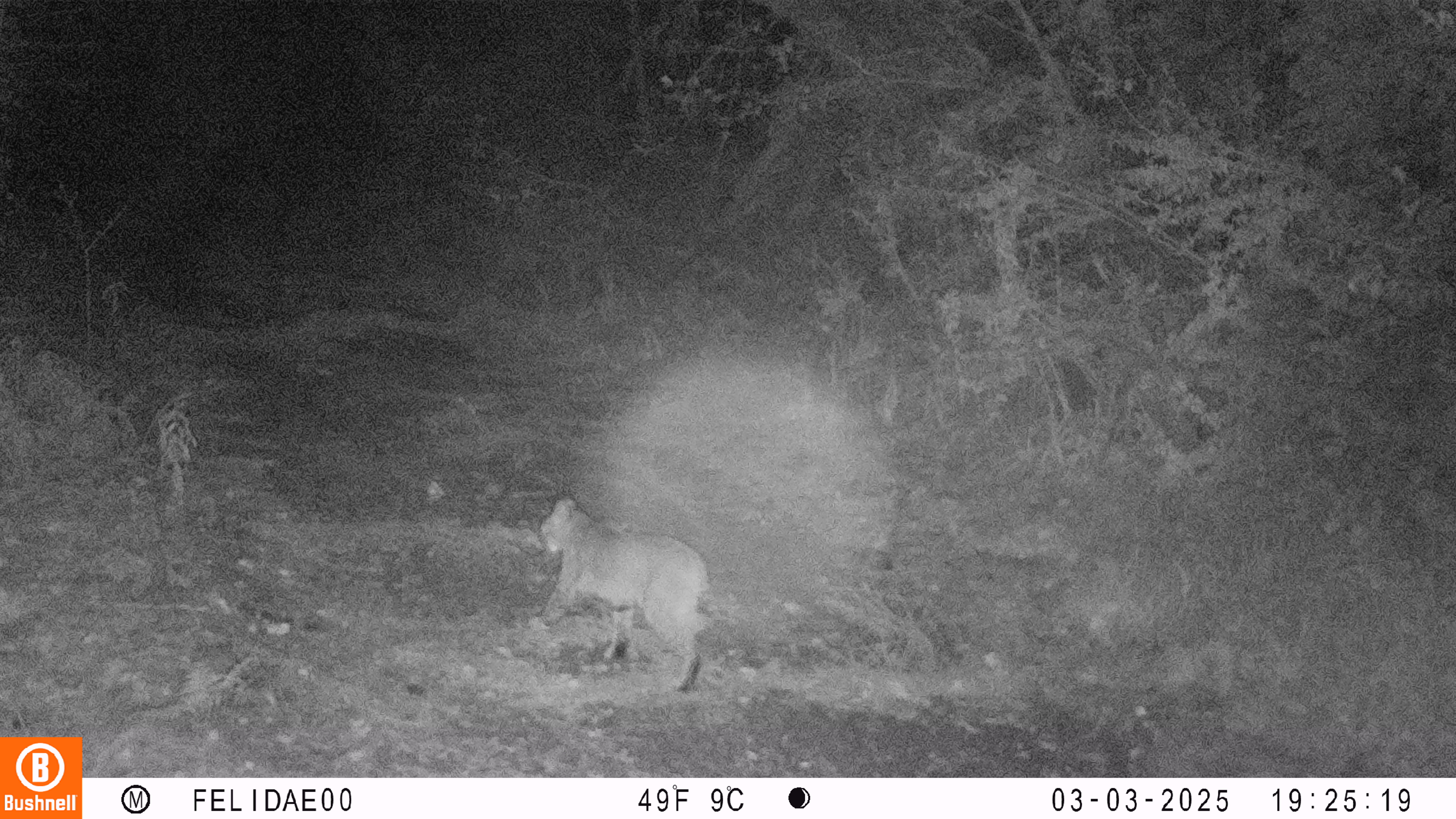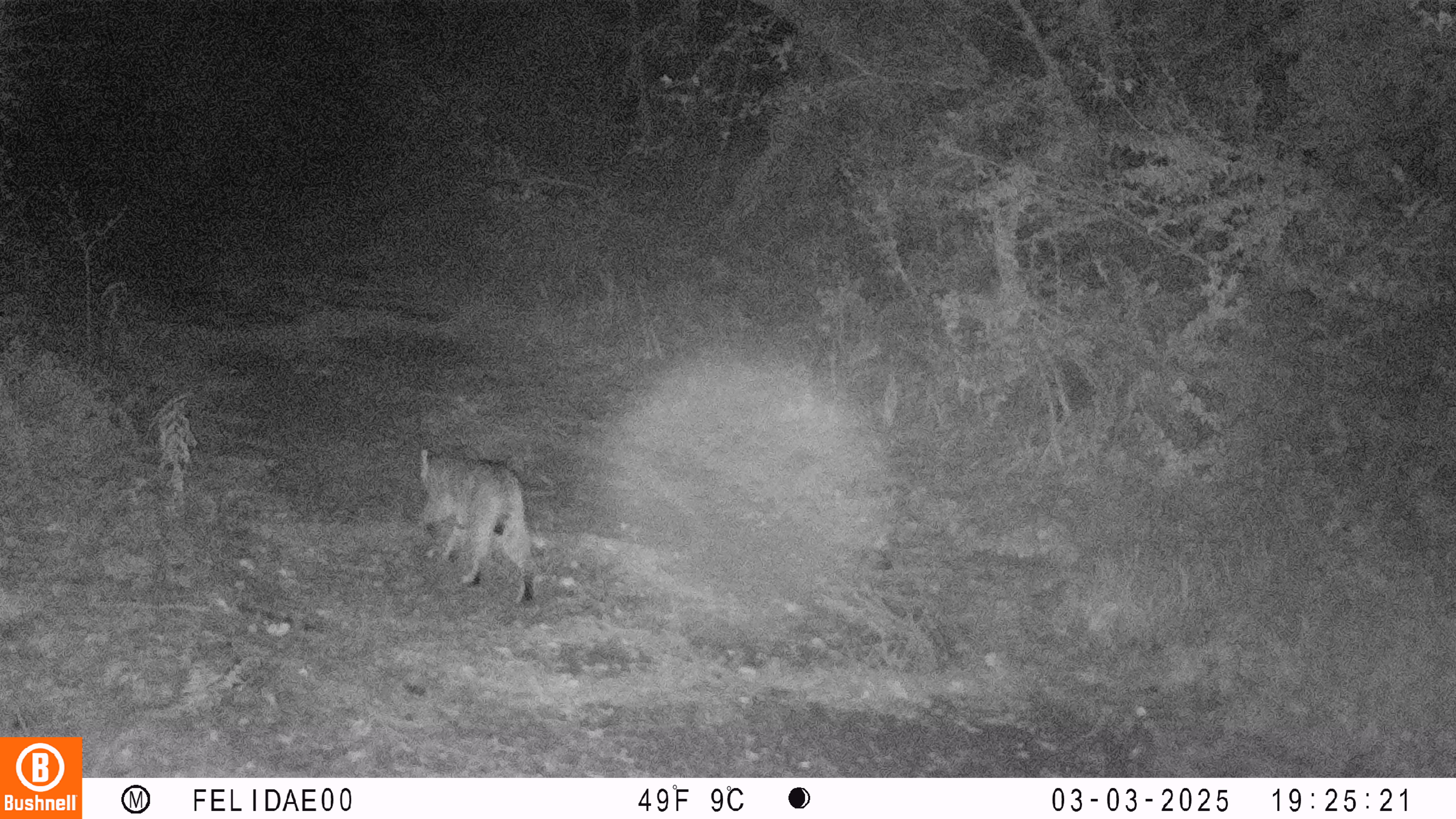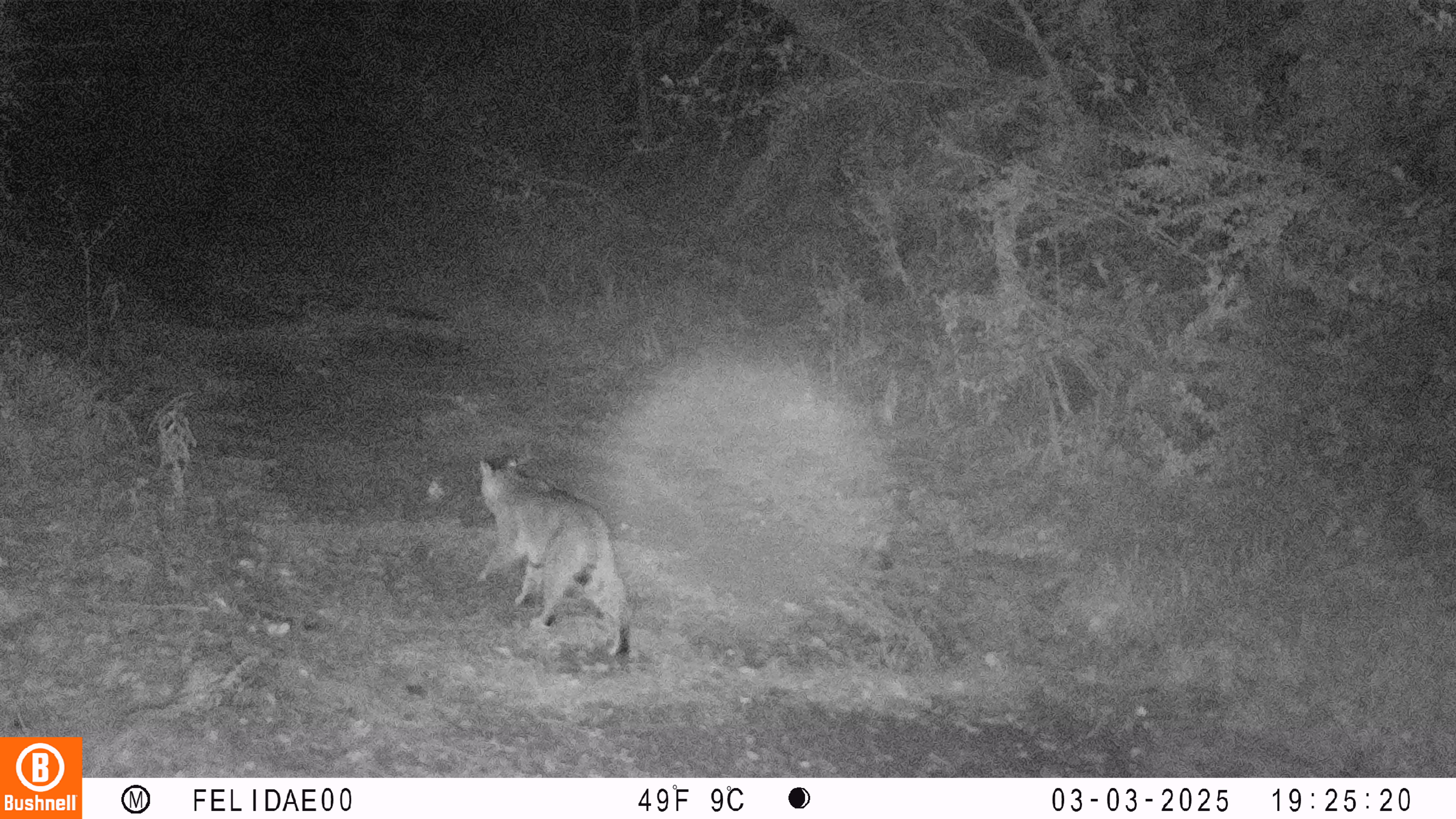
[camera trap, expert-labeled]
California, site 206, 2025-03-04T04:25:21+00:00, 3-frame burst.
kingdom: Animalia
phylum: Chordata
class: Mammalia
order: Carnivora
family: Felidae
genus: Lynx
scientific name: Lynx rufus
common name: bobcat